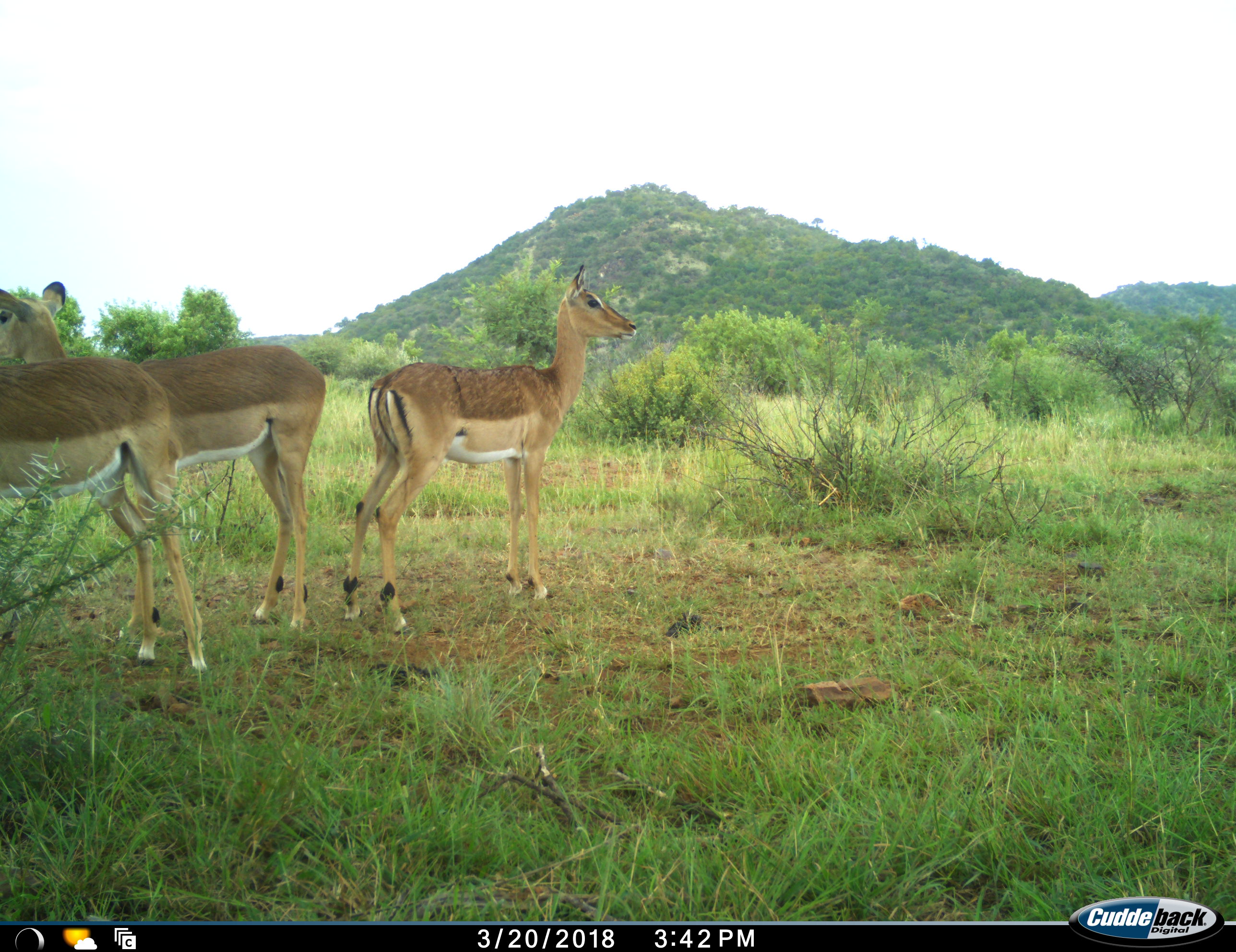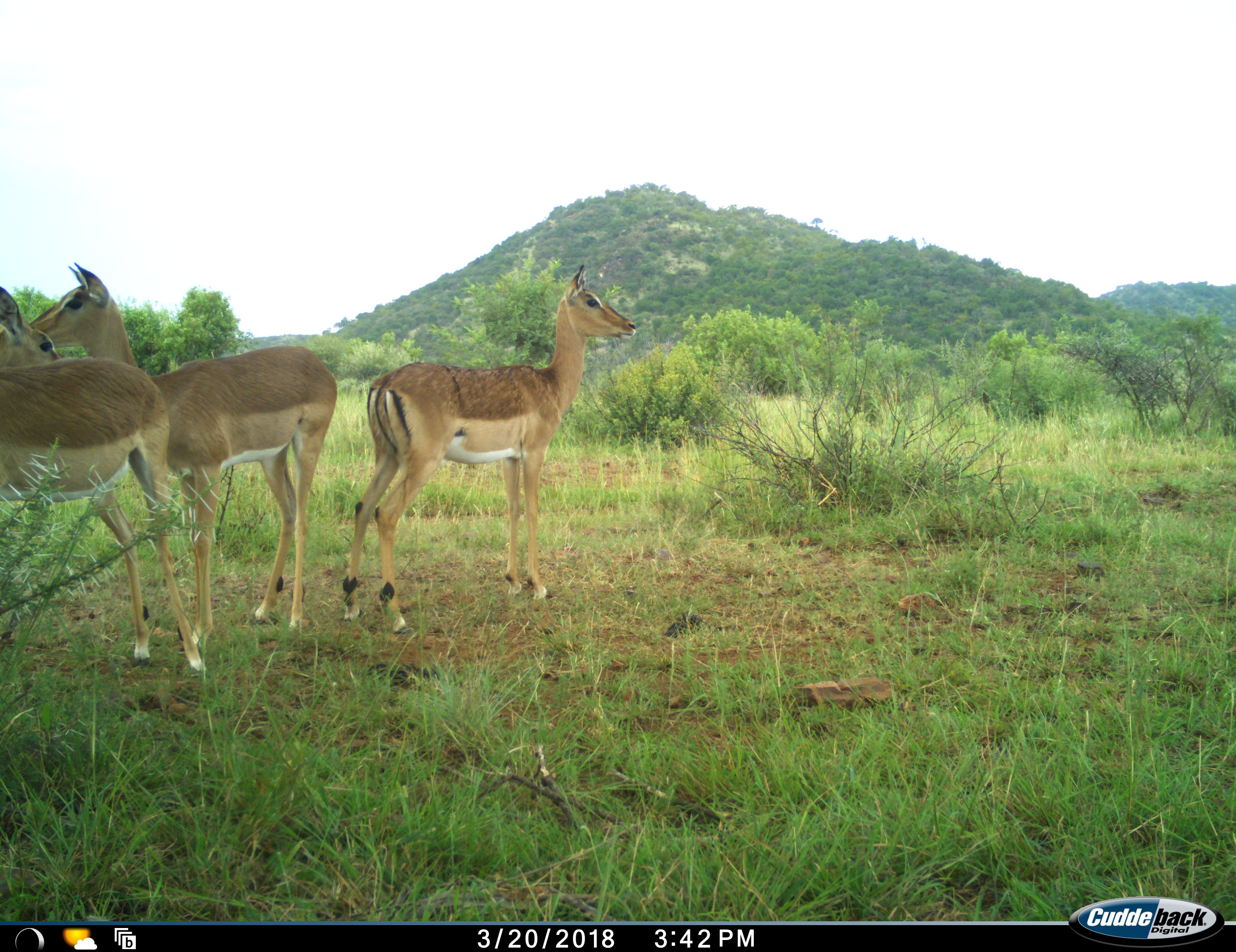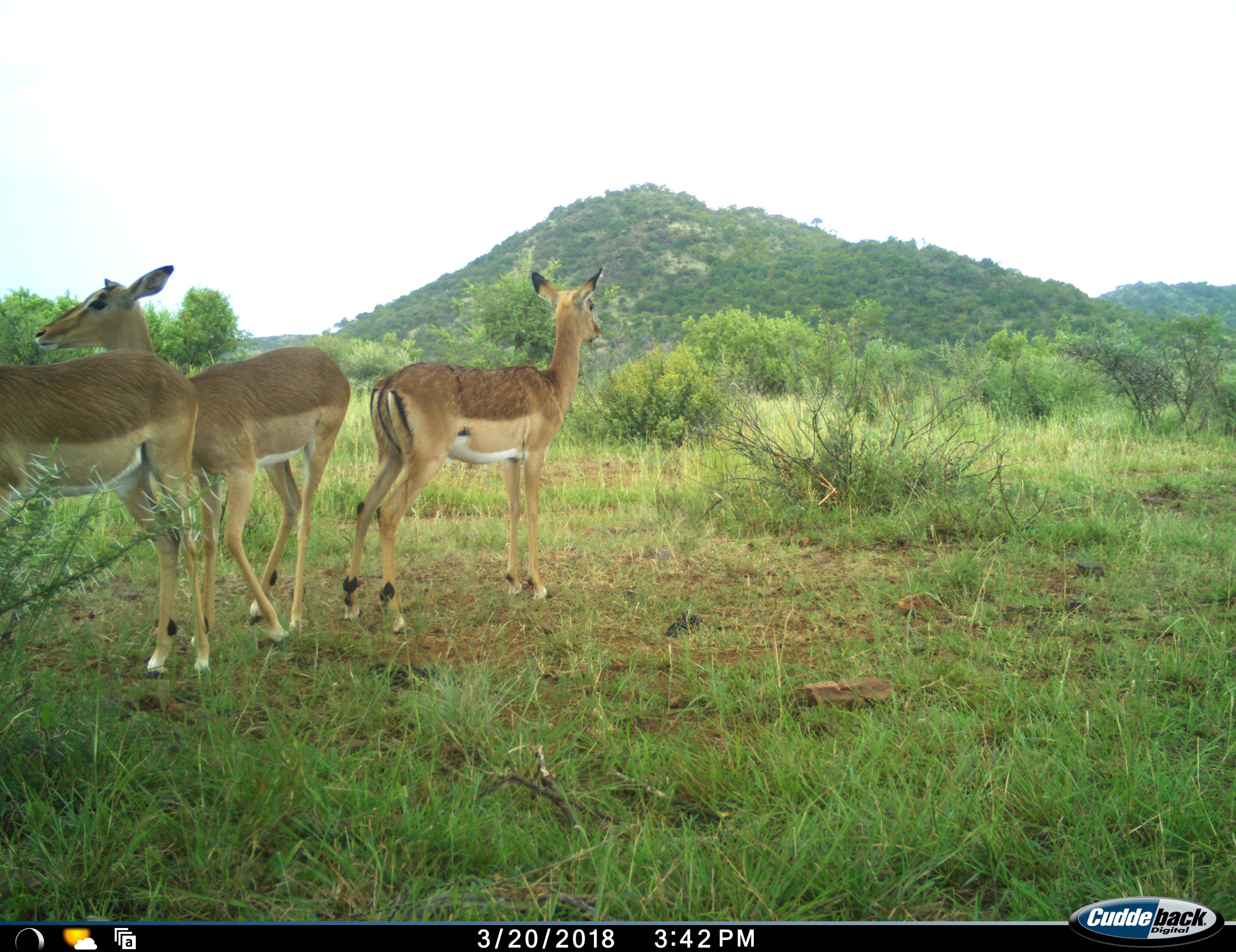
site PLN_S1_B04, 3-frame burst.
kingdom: Animalia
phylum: Chordata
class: Mammalia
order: Artiodactyla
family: Bovidae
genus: Aepyceros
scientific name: Aepyceros melampus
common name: impala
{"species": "impala (Aepyceros melampus)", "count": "3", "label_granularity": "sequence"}